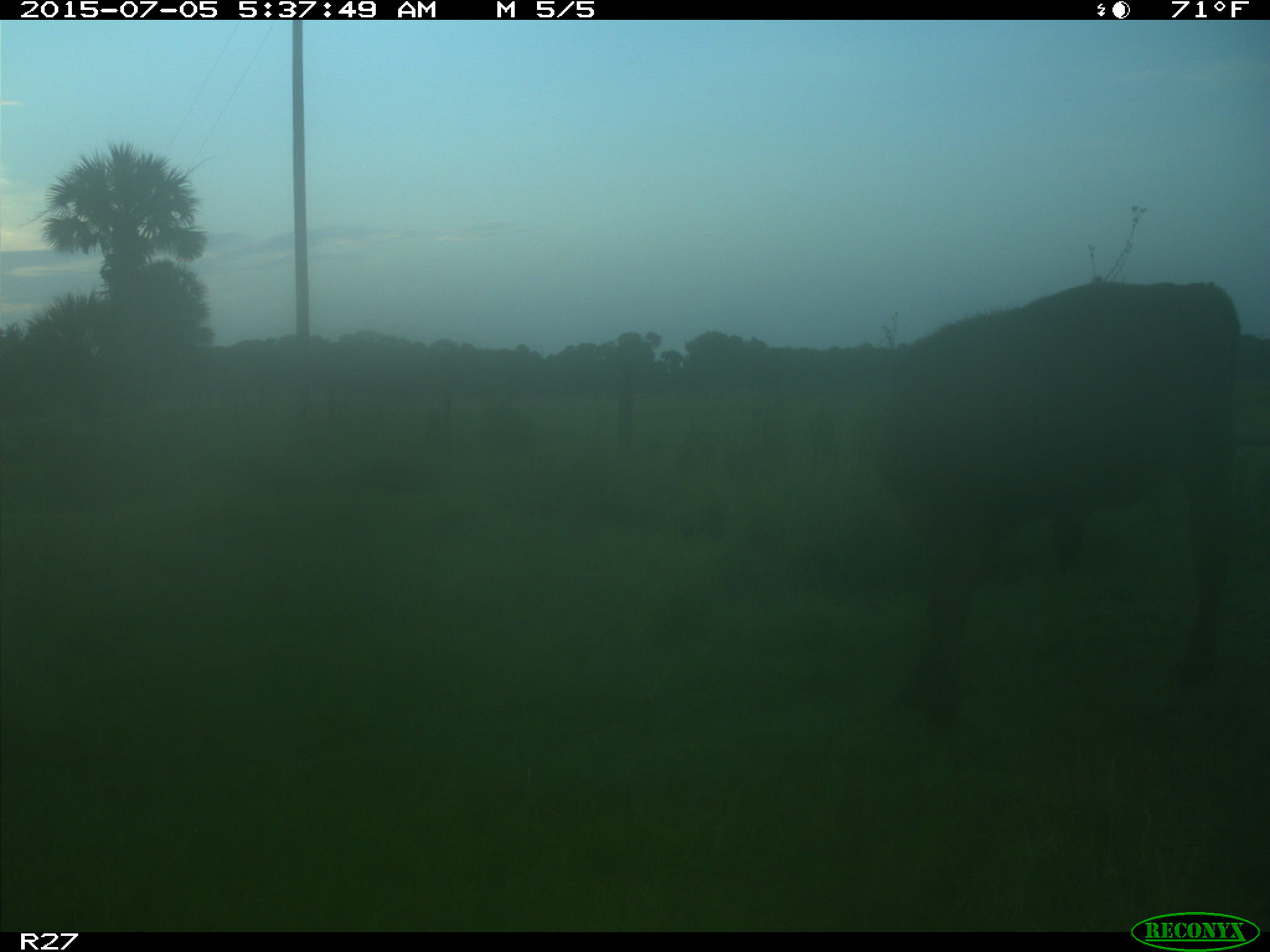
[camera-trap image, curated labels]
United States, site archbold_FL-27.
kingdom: Animalia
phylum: Chordata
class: Mammalia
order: Artiodactyla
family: Bovidae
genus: Bos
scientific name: Bos taurus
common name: domestic cow